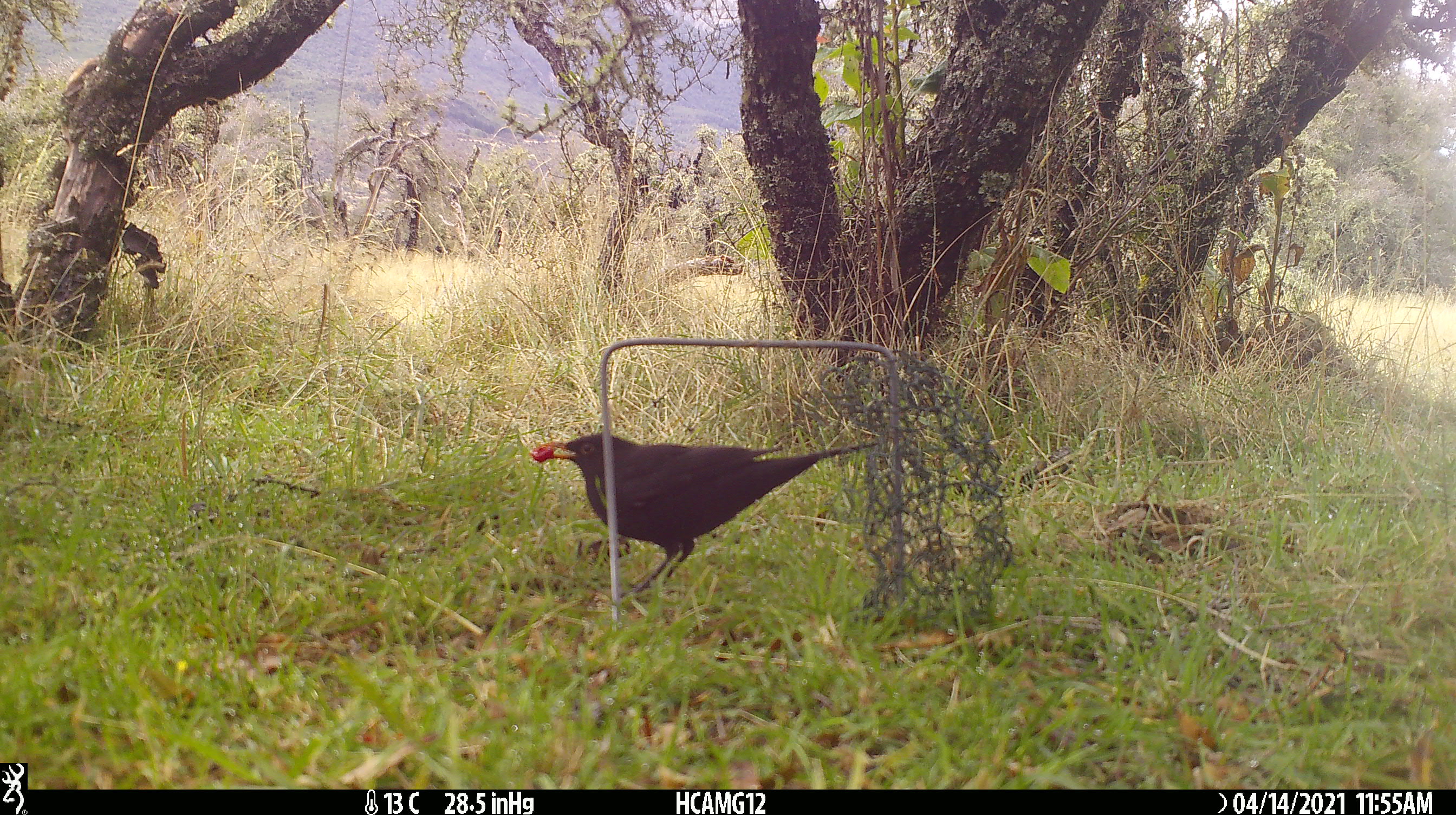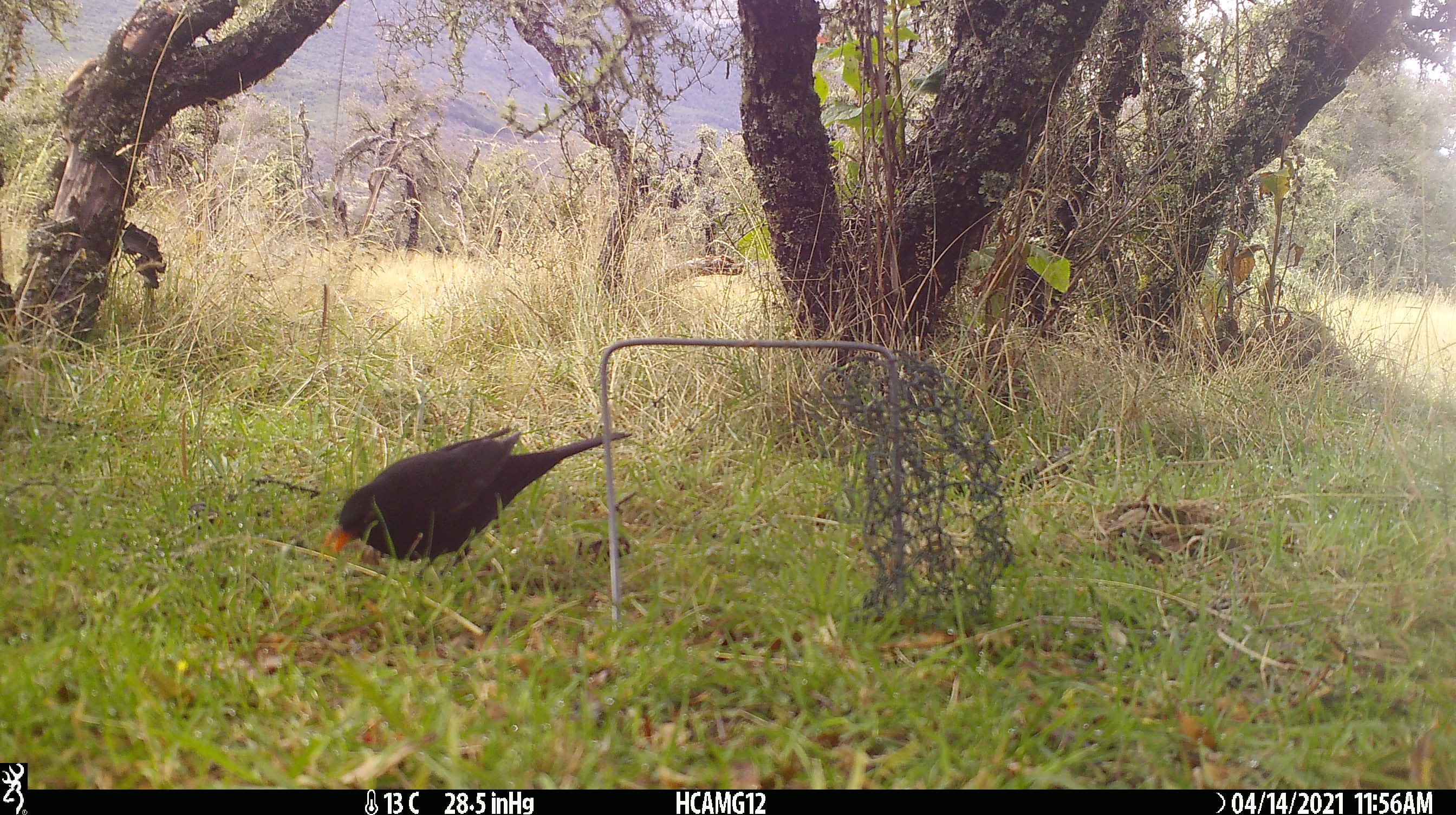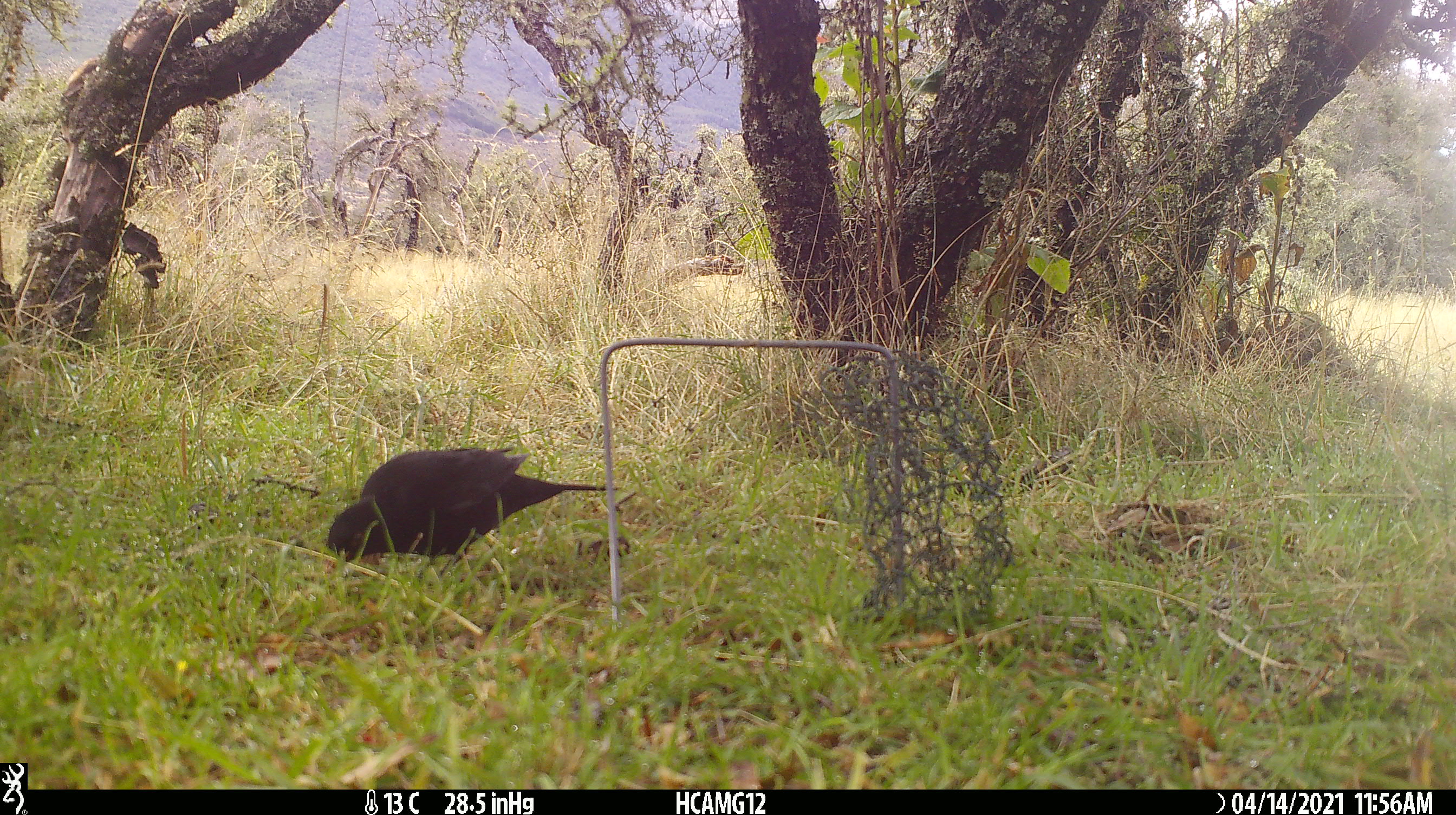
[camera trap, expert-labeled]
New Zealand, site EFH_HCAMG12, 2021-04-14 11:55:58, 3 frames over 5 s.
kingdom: Animalia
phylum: Chordata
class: Aves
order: Passeriformes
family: Turdidae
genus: Turdus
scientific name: Turdus merula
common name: eurasian blackbird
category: blackbird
Blackbird (eurasian blackbird) (Turdus merula).